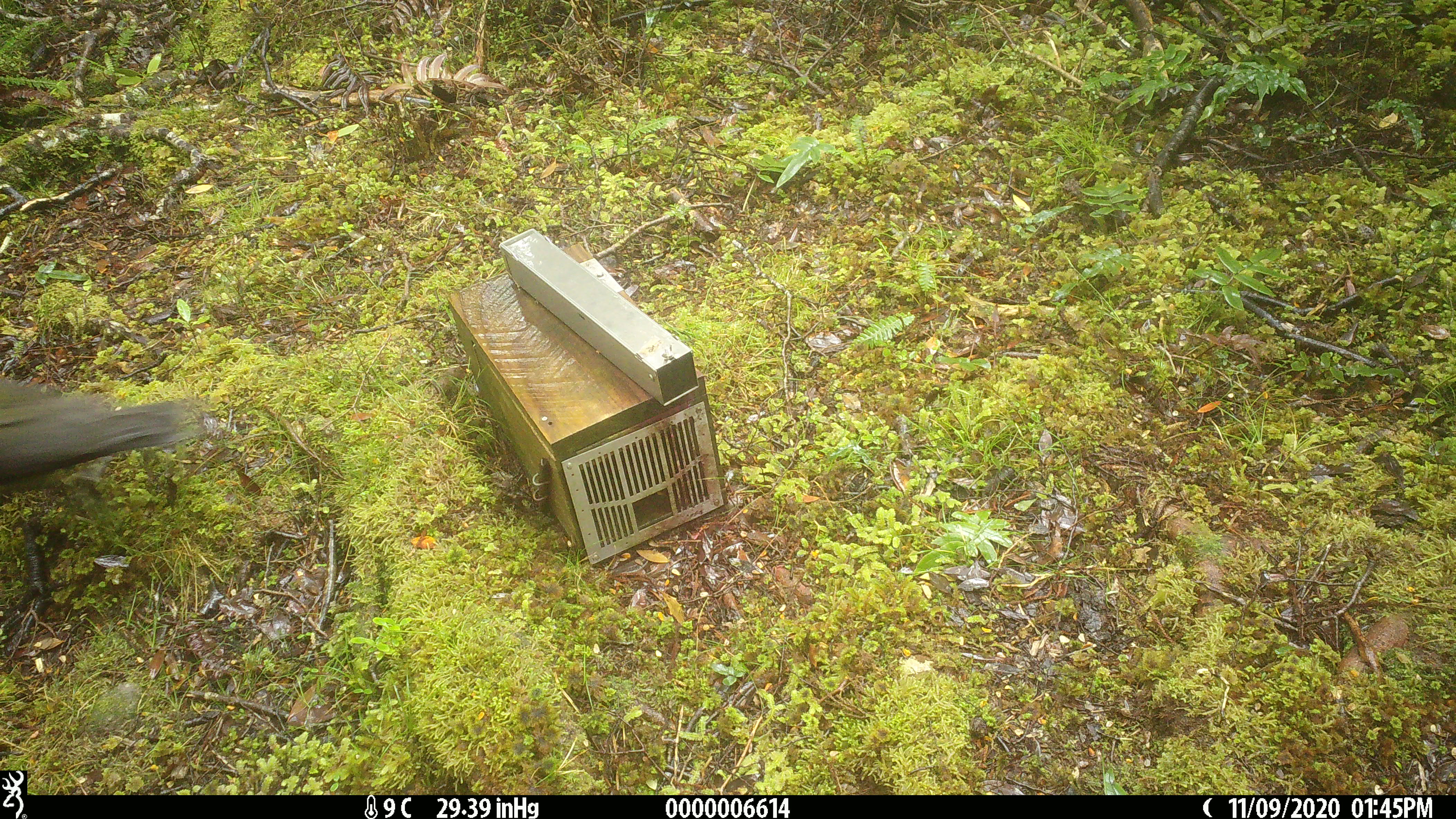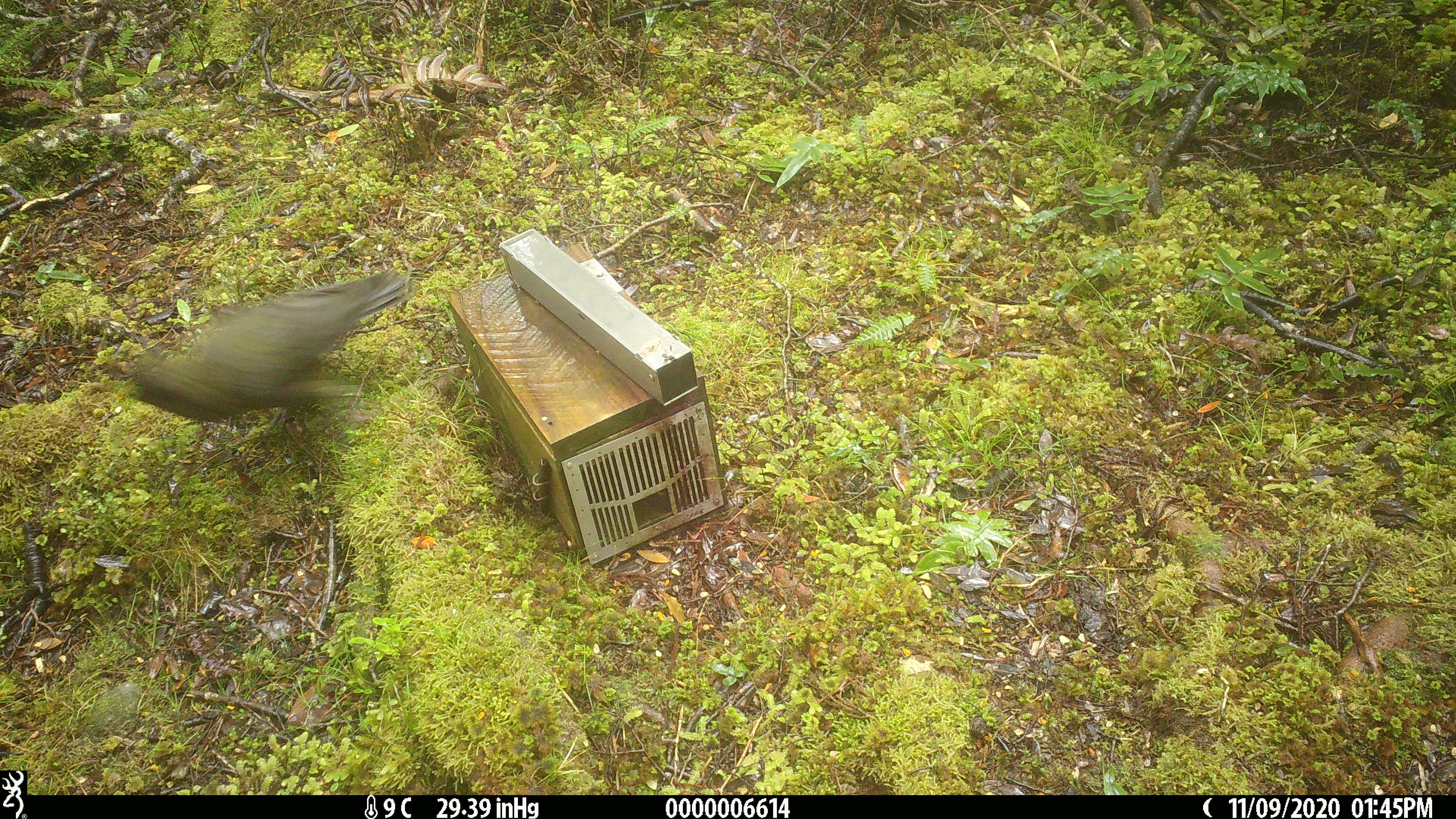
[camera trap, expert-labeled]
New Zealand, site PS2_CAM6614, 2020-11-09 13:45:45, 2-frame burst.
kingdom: Animalia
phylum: Chordata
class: Aves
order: Psittaciformes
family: Strigopidae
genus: Nestor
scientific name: Nestor notabilis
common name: kea